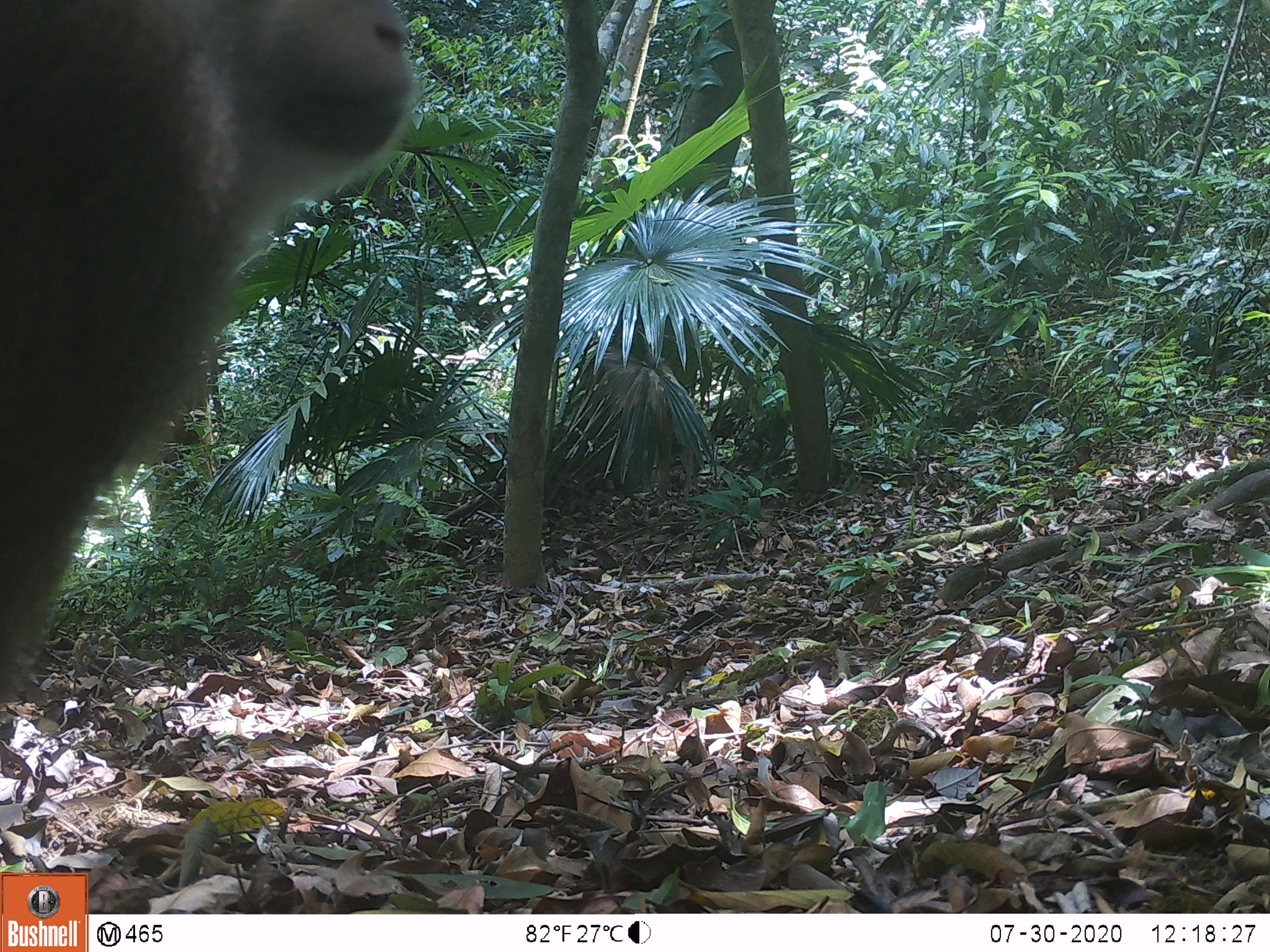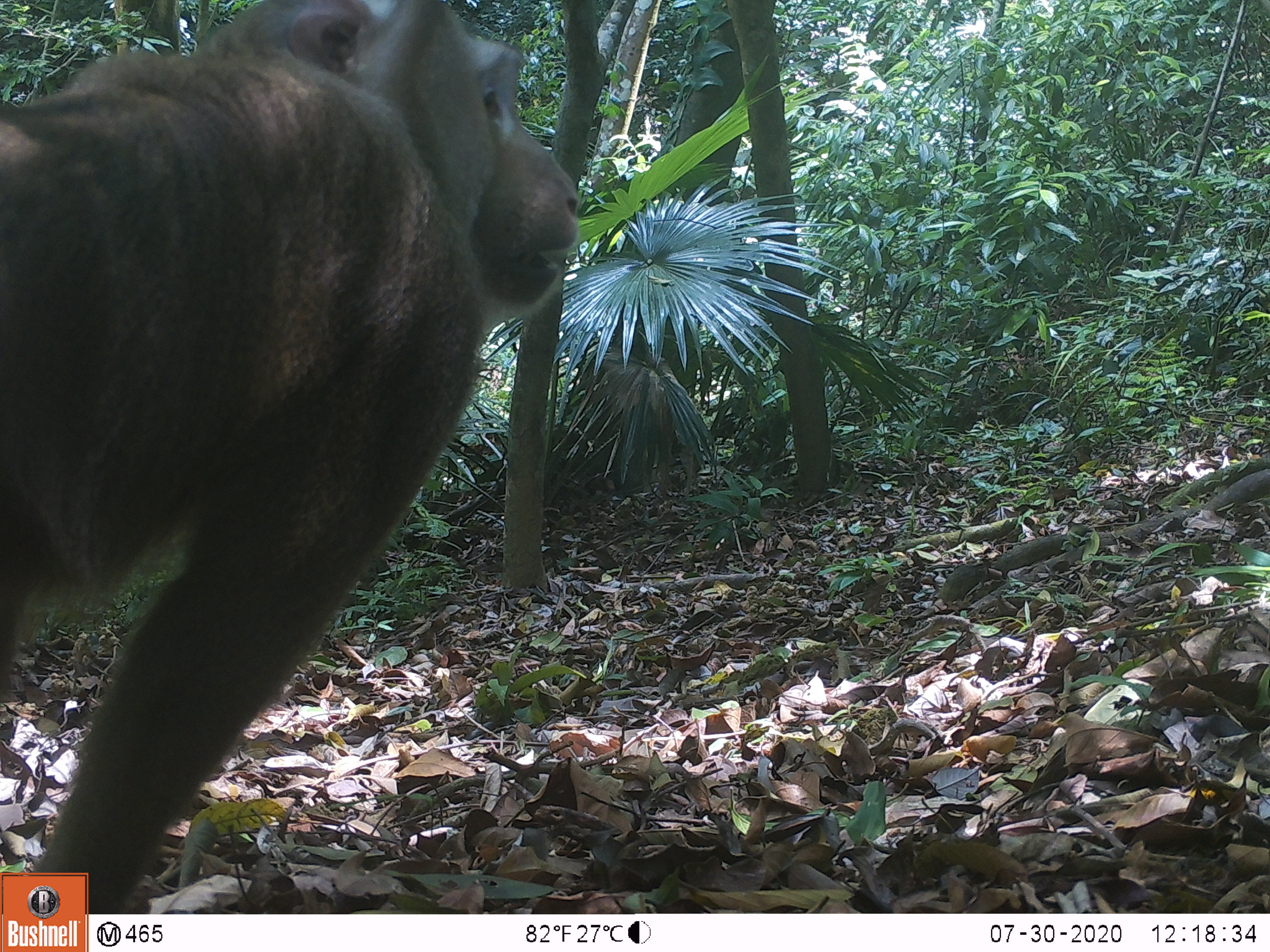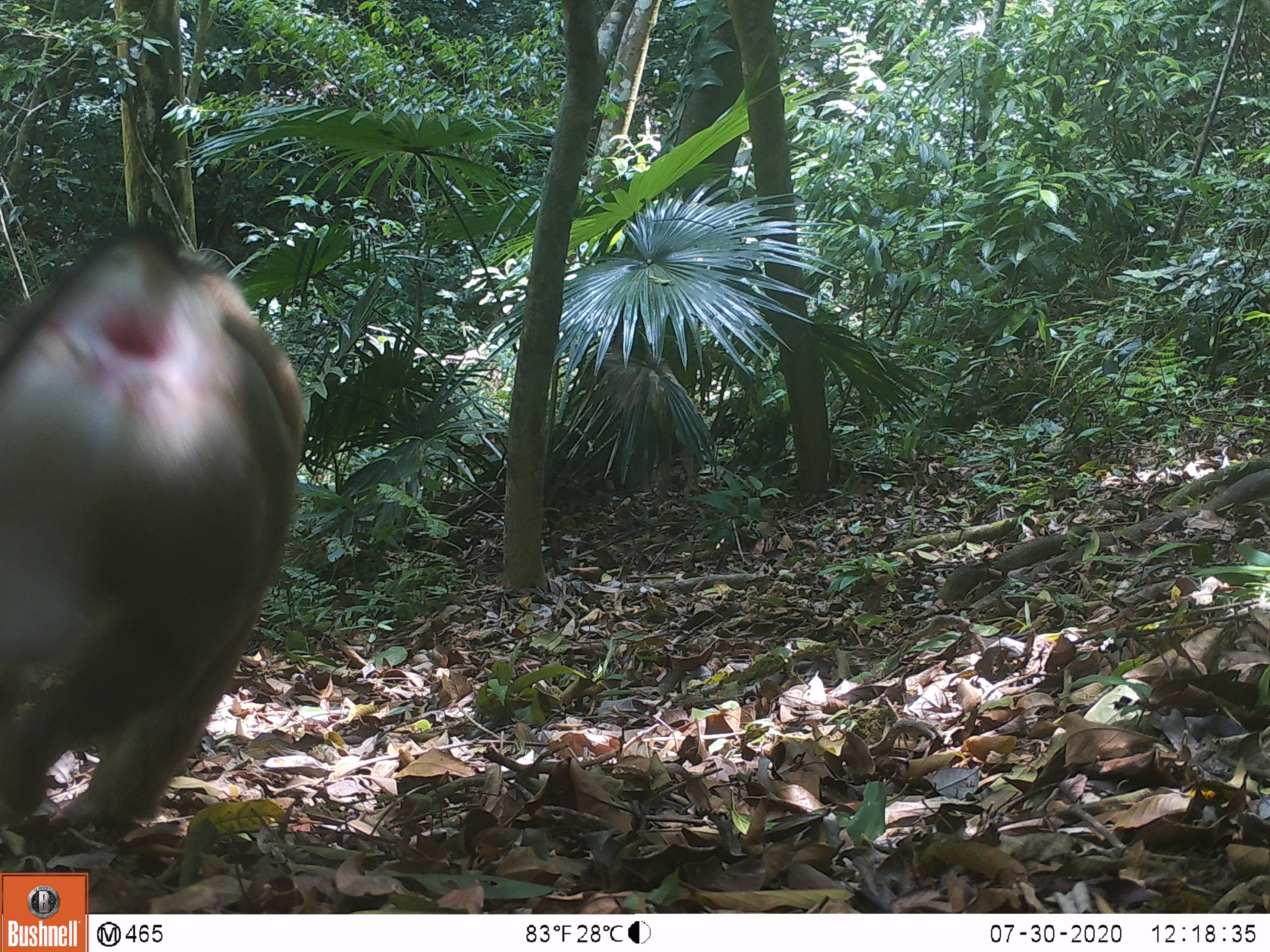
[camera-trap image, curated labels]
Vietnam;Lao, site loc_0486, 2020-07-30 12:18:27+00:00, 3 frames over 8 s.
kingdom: Animalia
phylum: Chordata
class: Mammalia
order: Primates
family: Cercopithecidae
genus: Macaca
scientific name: Macaca nemestrina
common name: pig-tailed macaque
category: pig tailed macaque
Pig tailed macaque (pig-tailed macaque) (Macaca nemestrina). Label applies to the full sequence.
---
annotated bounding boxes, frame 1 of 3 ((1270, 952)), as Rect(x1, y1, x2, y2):
pig tailed macaque: Rect(0, 0, 424, 711)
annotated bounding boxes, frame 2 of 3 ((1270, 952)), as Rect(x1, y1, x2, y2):
pig tailed macaque: Rect(0, 0, 583, 913)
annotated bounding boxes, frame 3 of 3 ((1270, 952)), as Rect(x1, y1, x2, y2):
pig tailed macaque: Rect(0, 215, 305, 832)